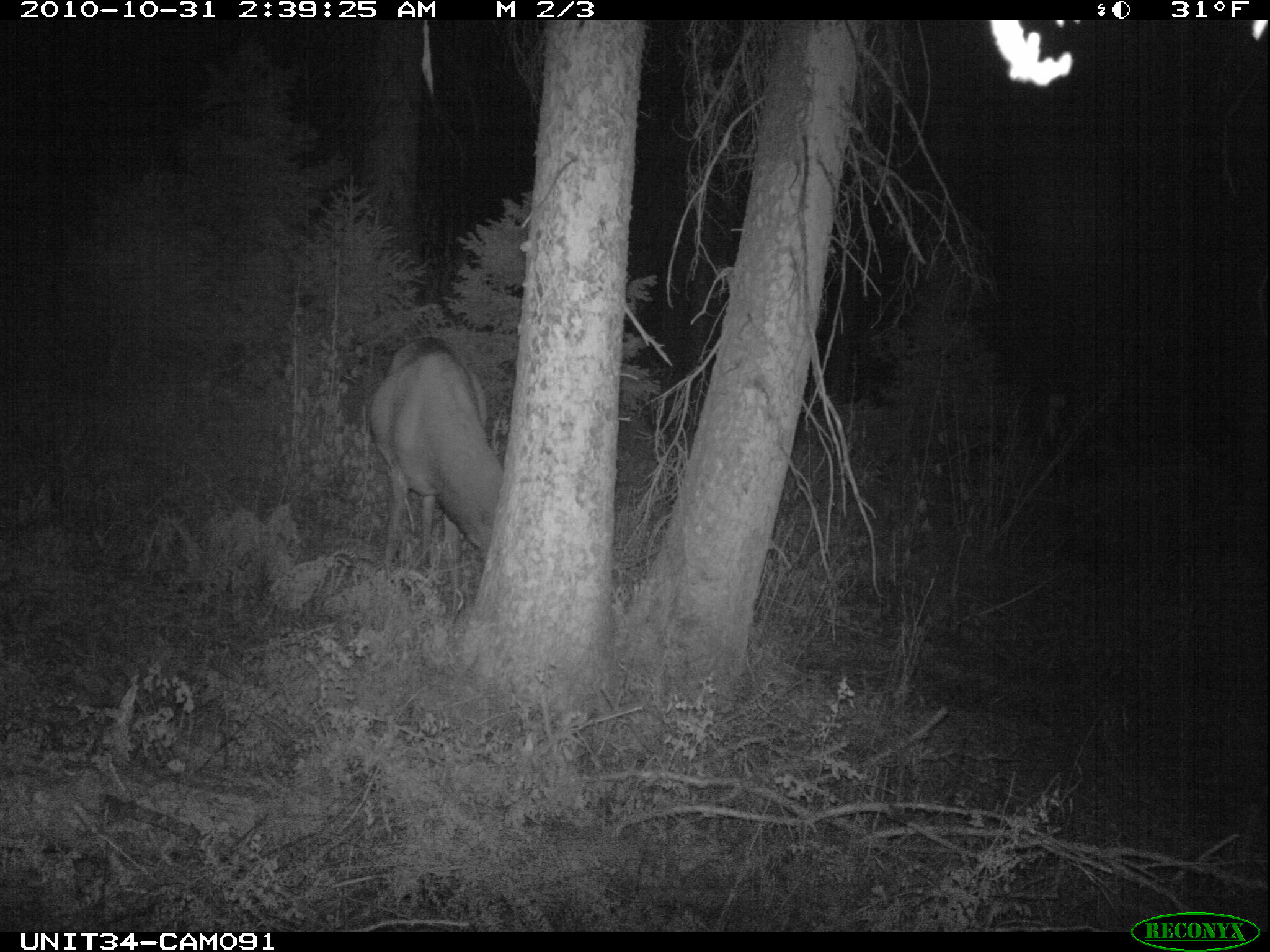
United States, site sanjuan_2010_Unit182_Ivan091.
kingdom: Animalia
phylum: Chordata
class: Mammalia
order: Artiodactyla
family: Cervidae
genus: Cervus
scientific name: Cervus elaphus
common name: red deer